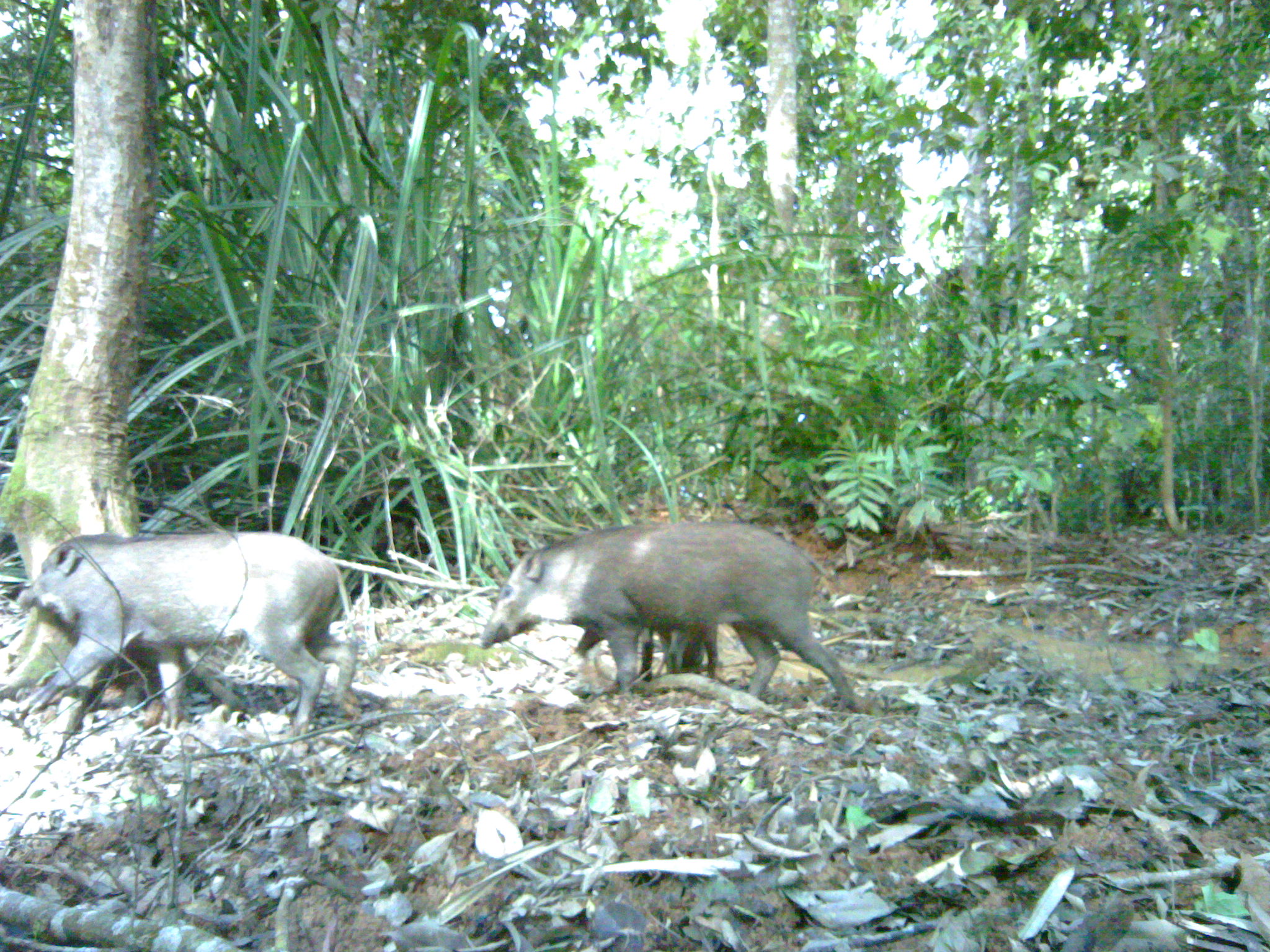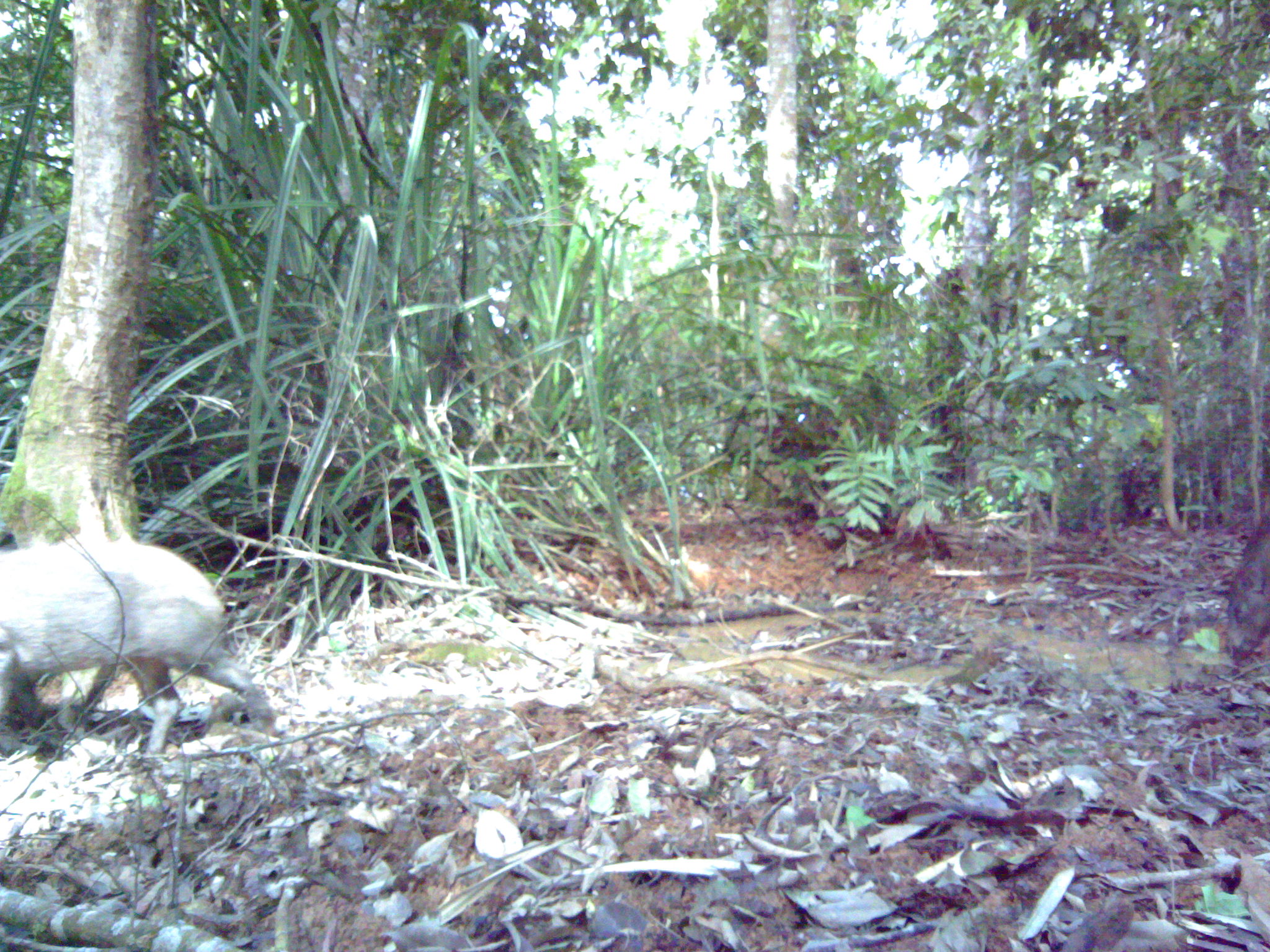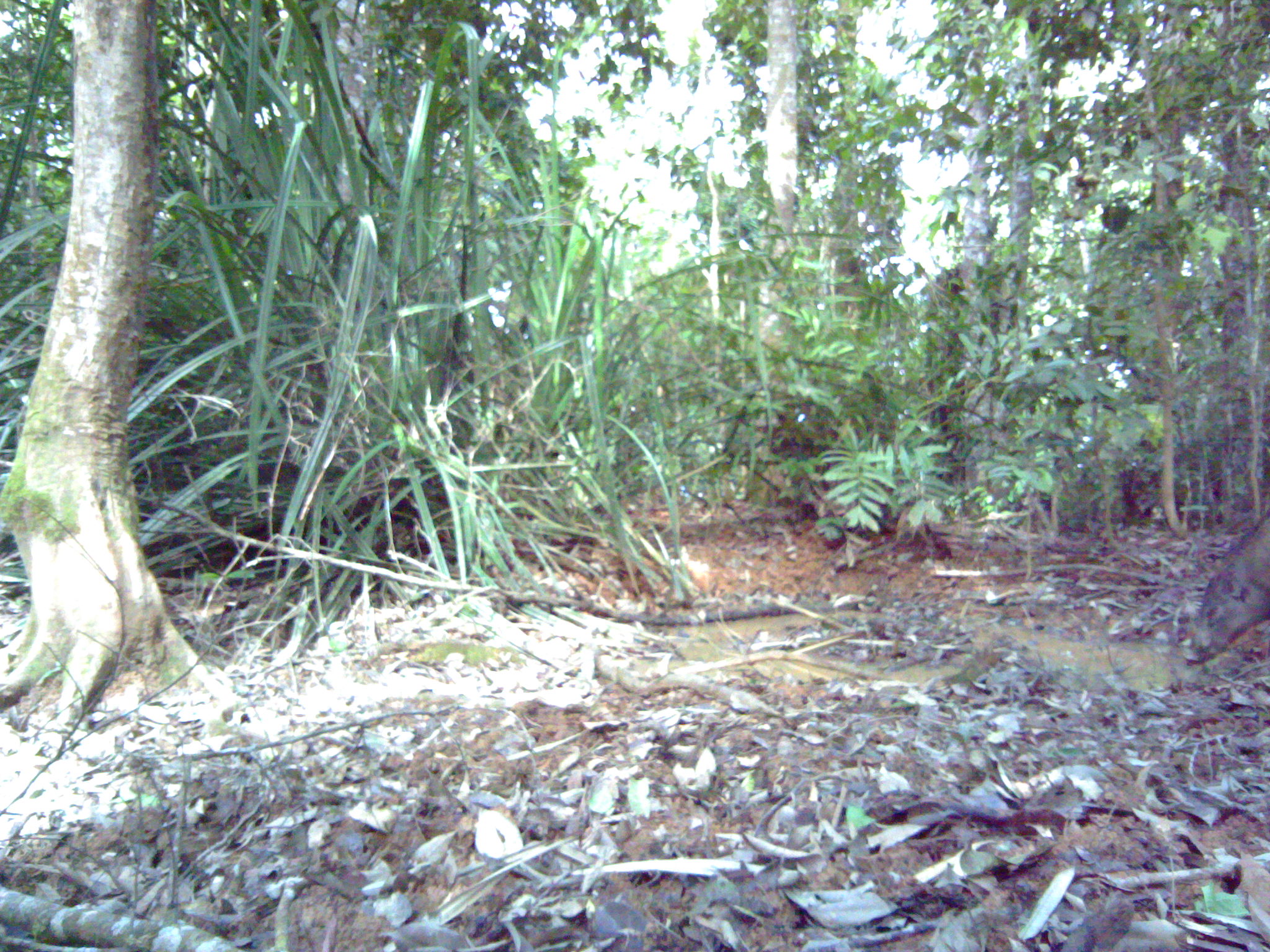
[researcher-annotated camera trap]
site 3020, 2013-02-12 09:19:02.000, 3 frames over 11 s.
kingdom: Animalia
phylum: Chordata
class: Mammalia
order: Artiodactyla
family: Suidae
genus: Sus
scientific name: Sus scrofa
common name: wild boar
Sus scrofa (wild boar), count 2.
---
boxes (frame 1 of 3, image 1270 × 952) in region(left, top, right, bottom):
sus scrofa: region(480, 518, 857, 717); region(17, 531, 355, 735); region(575, 624, 719, 684)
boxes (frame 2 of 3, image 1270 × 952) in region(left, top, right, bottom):
sus scrofa: region(1, 541, 275, 756)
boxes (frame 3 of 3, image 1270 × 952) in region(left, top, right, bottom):
sus scrofa: region(1181, 509, 1269, 666)